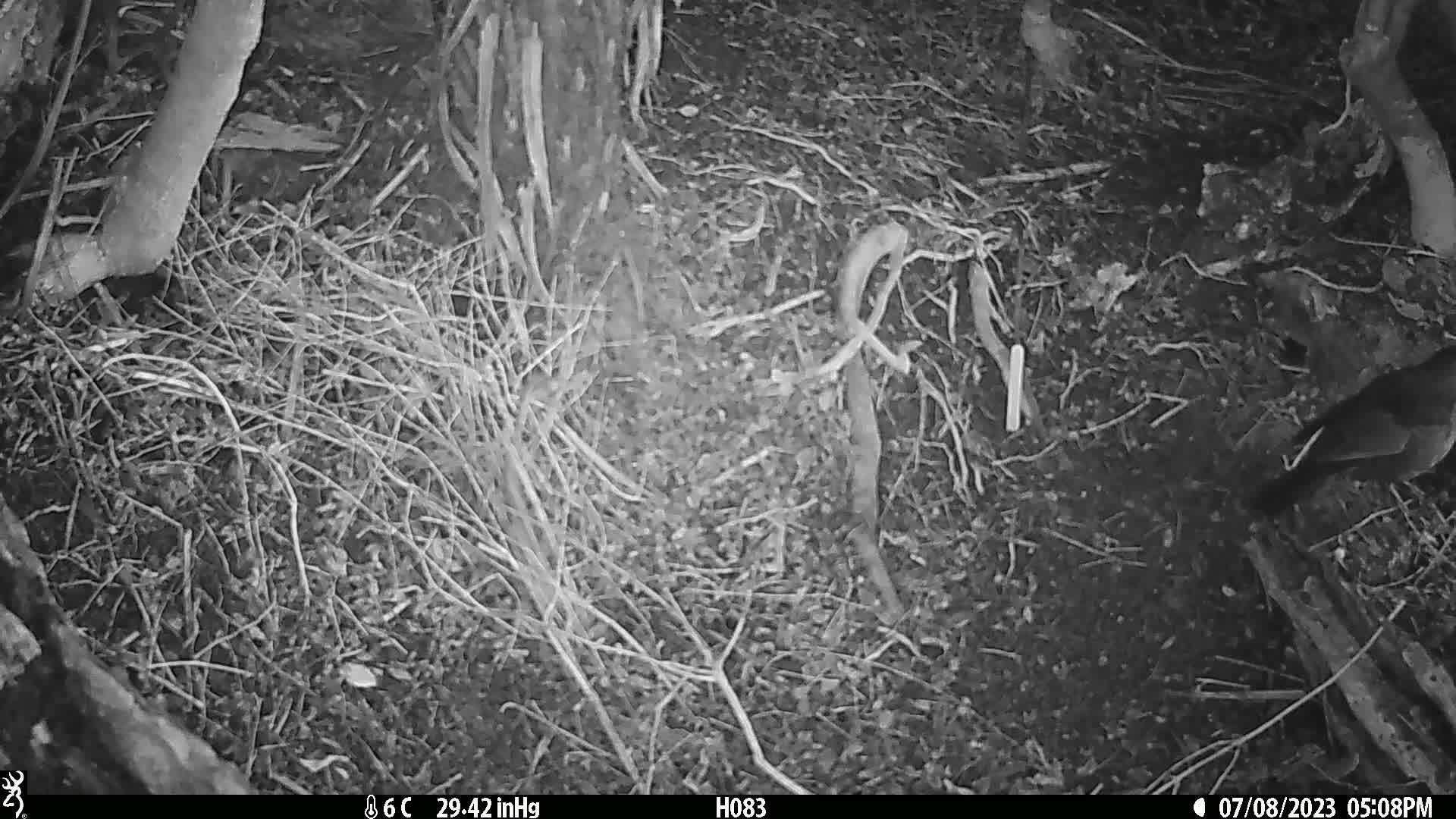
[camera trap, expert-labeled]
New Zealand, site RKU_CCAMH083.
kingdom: Animalia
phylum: Chordata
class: Aves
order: Passeriformes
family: Turdidae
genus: Turdus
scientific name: Turdus merula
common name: eurasian blackbird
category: blackbird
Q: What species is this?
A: Blackbird (eurasian blackbird) (Turdus merula).